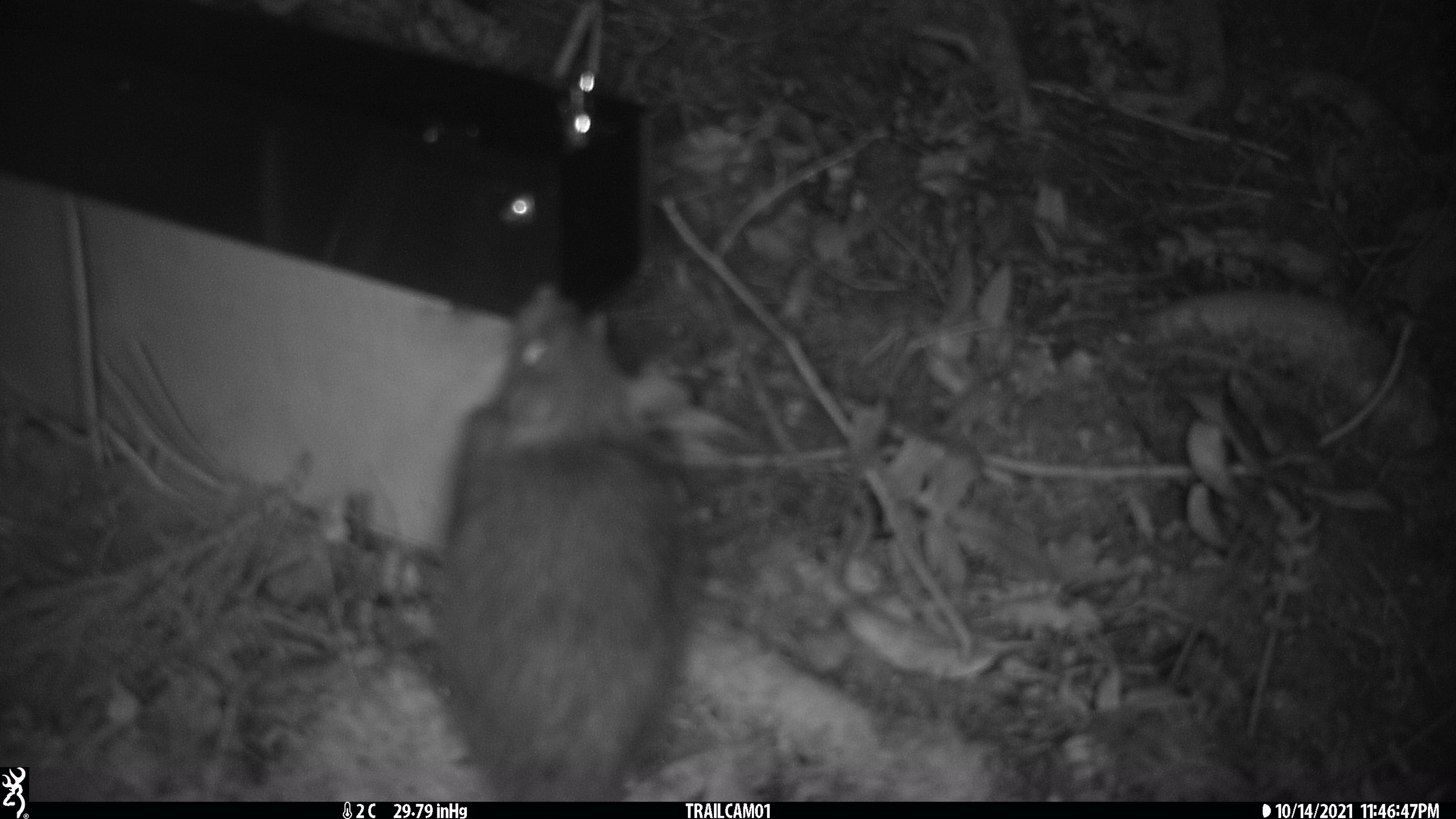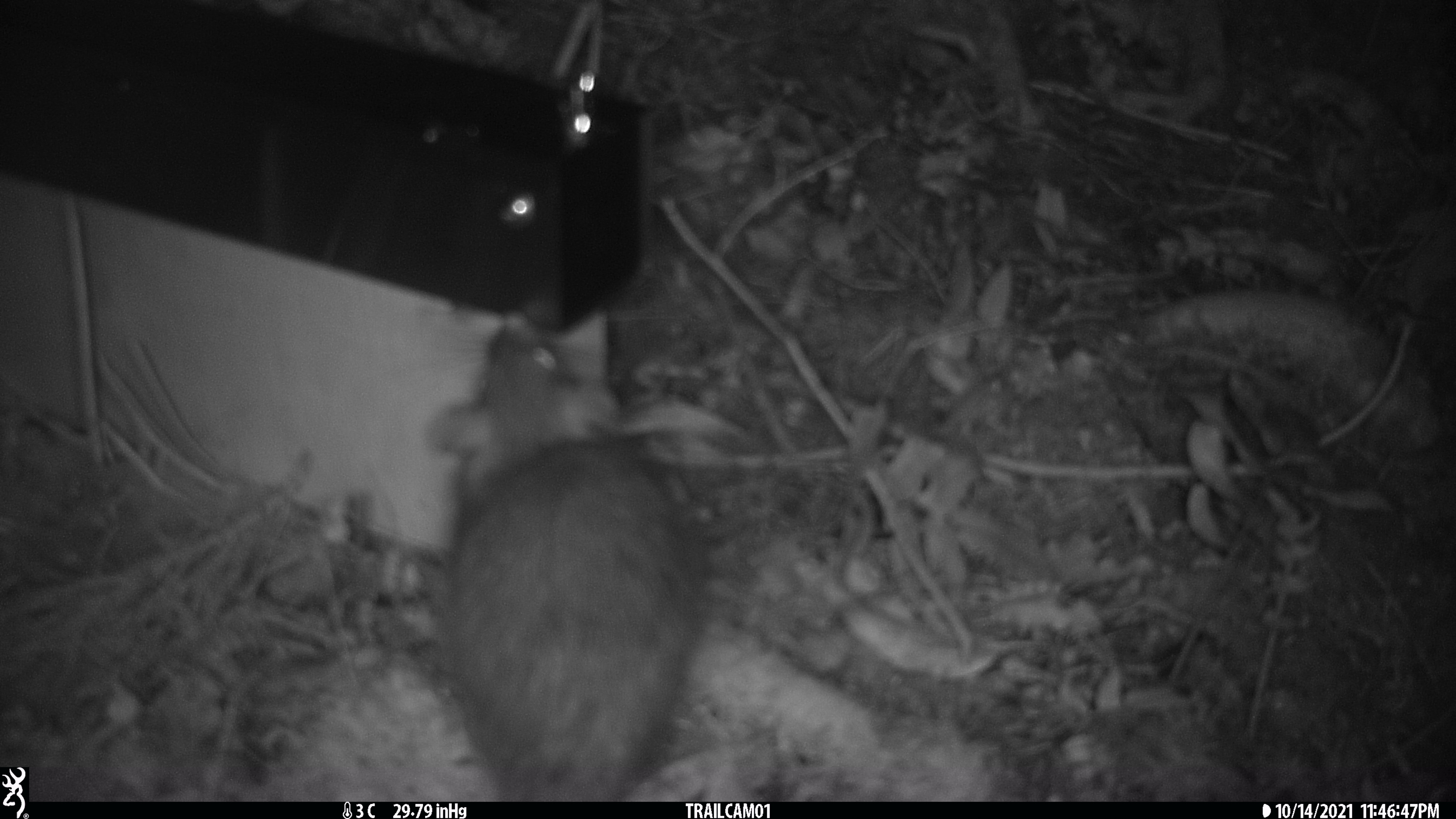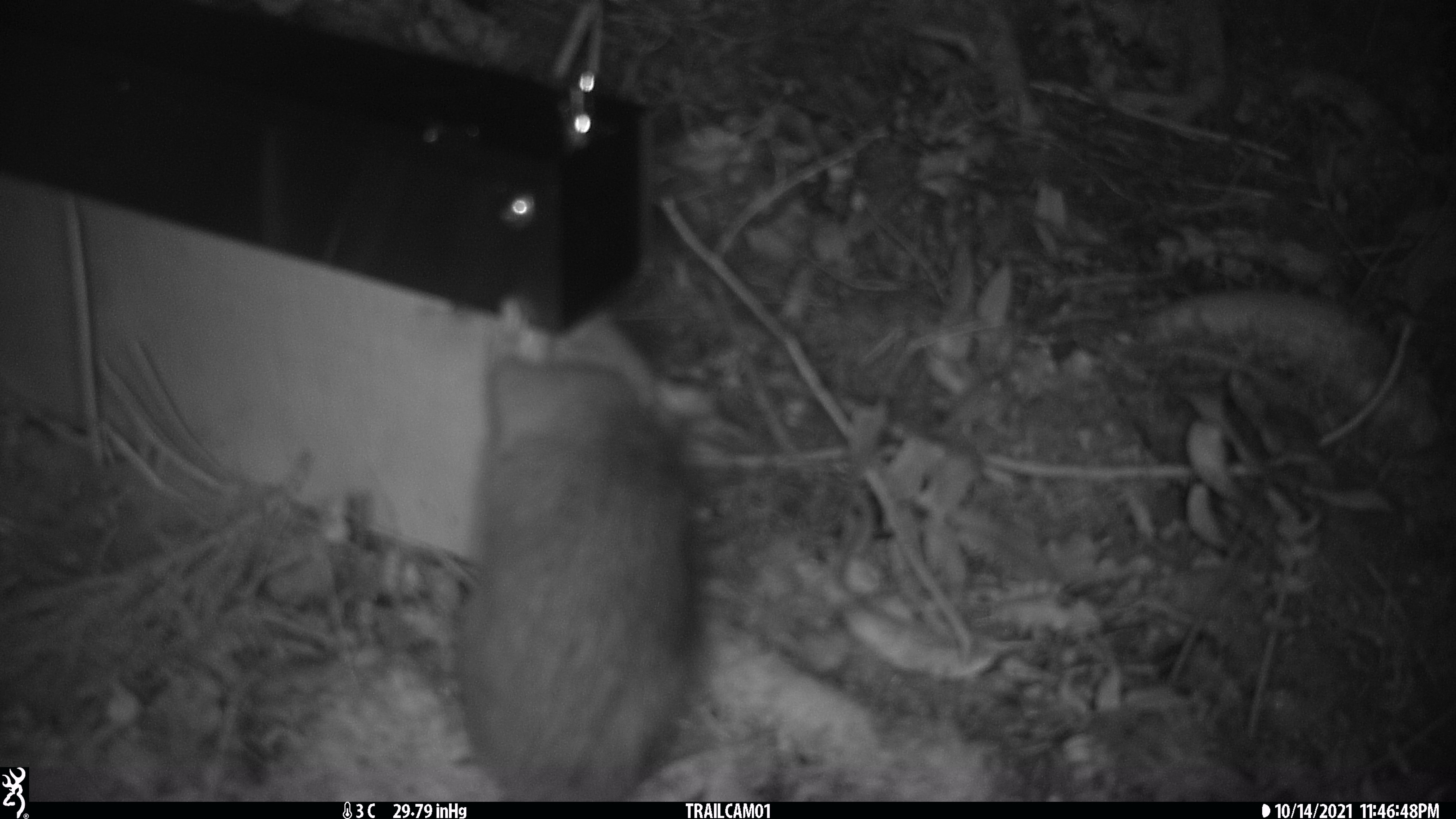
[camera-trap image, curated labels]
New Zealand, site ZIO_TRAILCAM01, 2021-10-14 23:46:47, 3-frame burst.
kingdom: Animalia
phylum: Chordata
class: Mammalia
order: Rodentia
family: Muridae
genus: Rattus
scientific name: Rattus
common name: rat